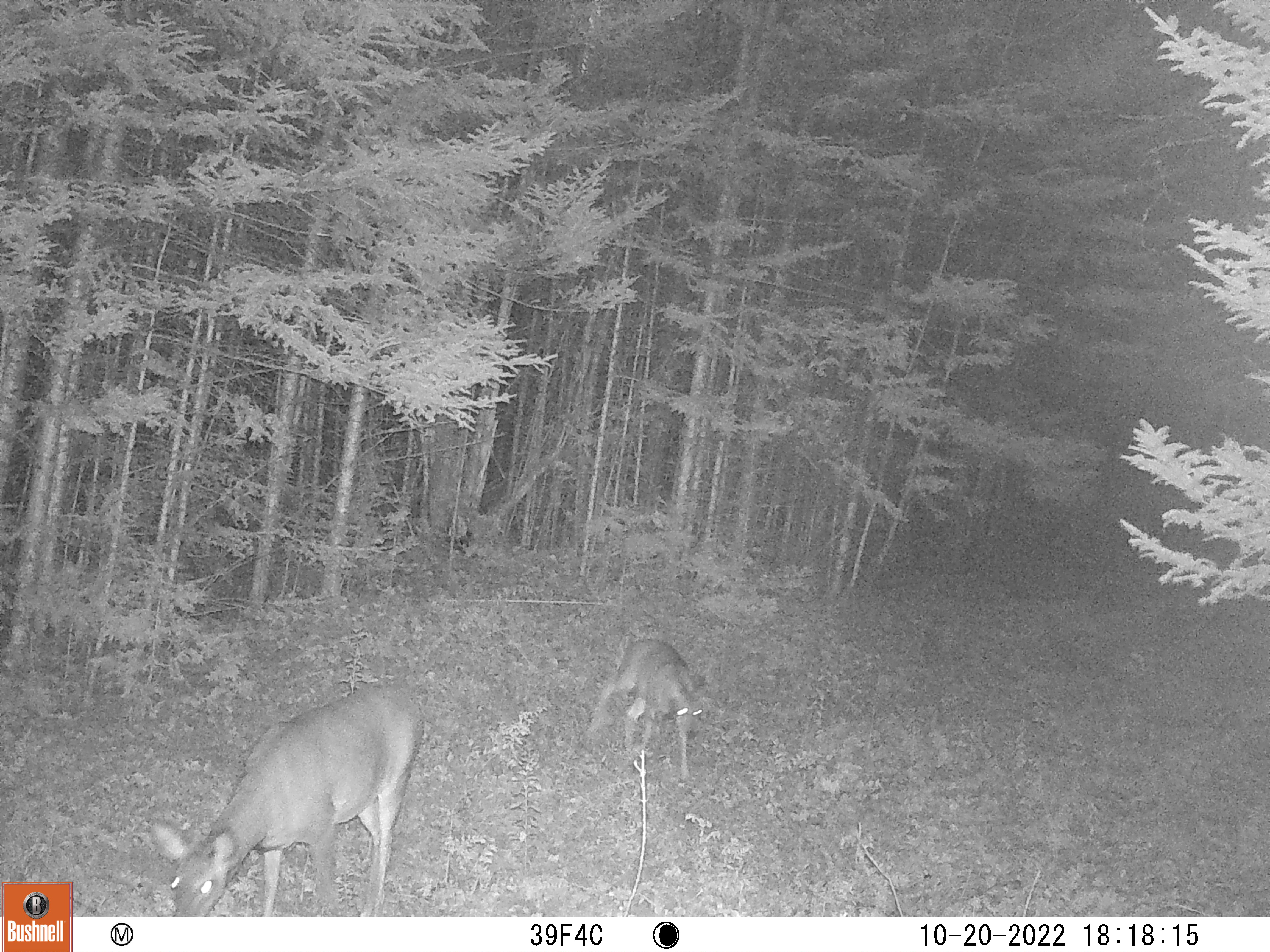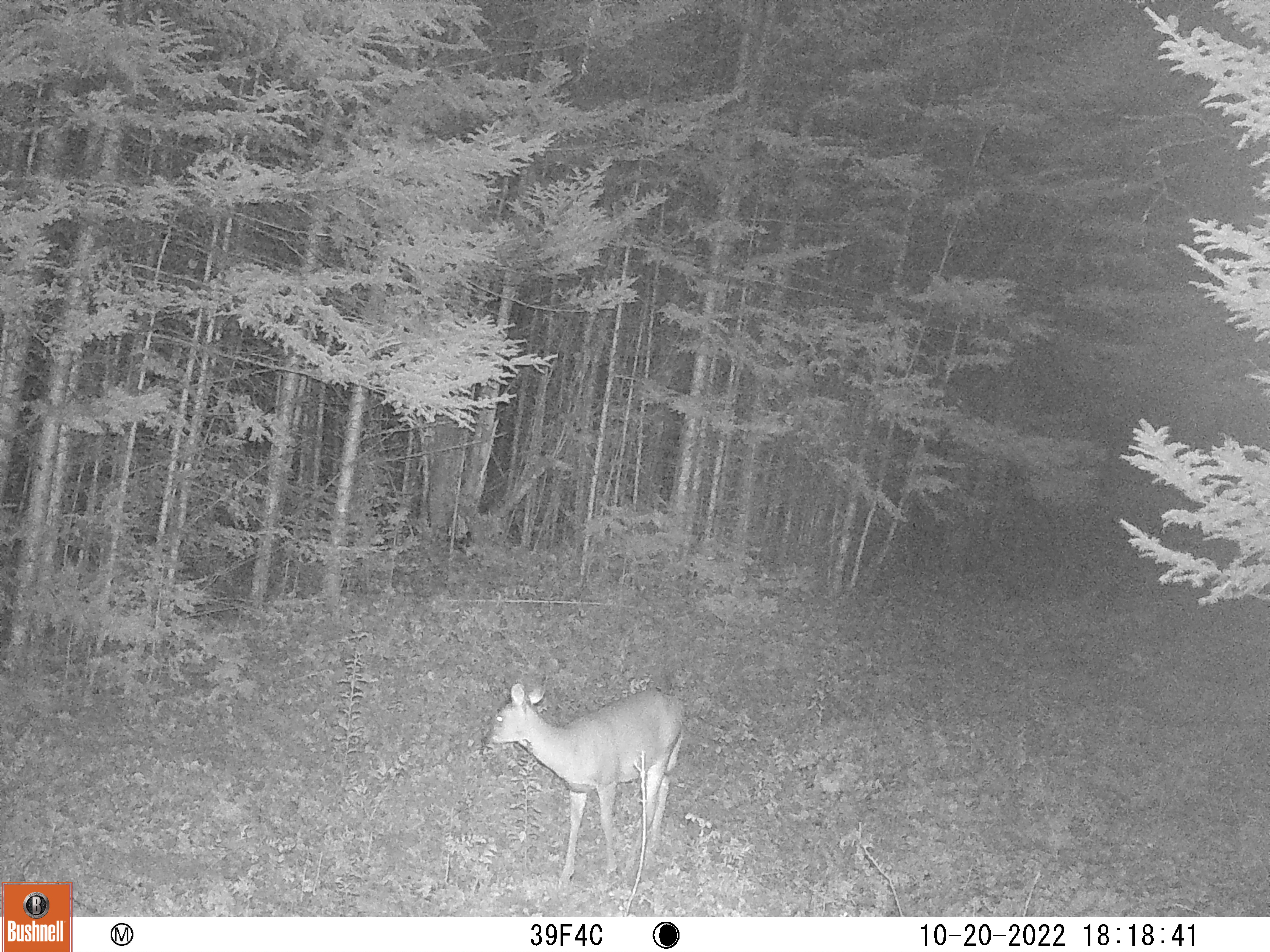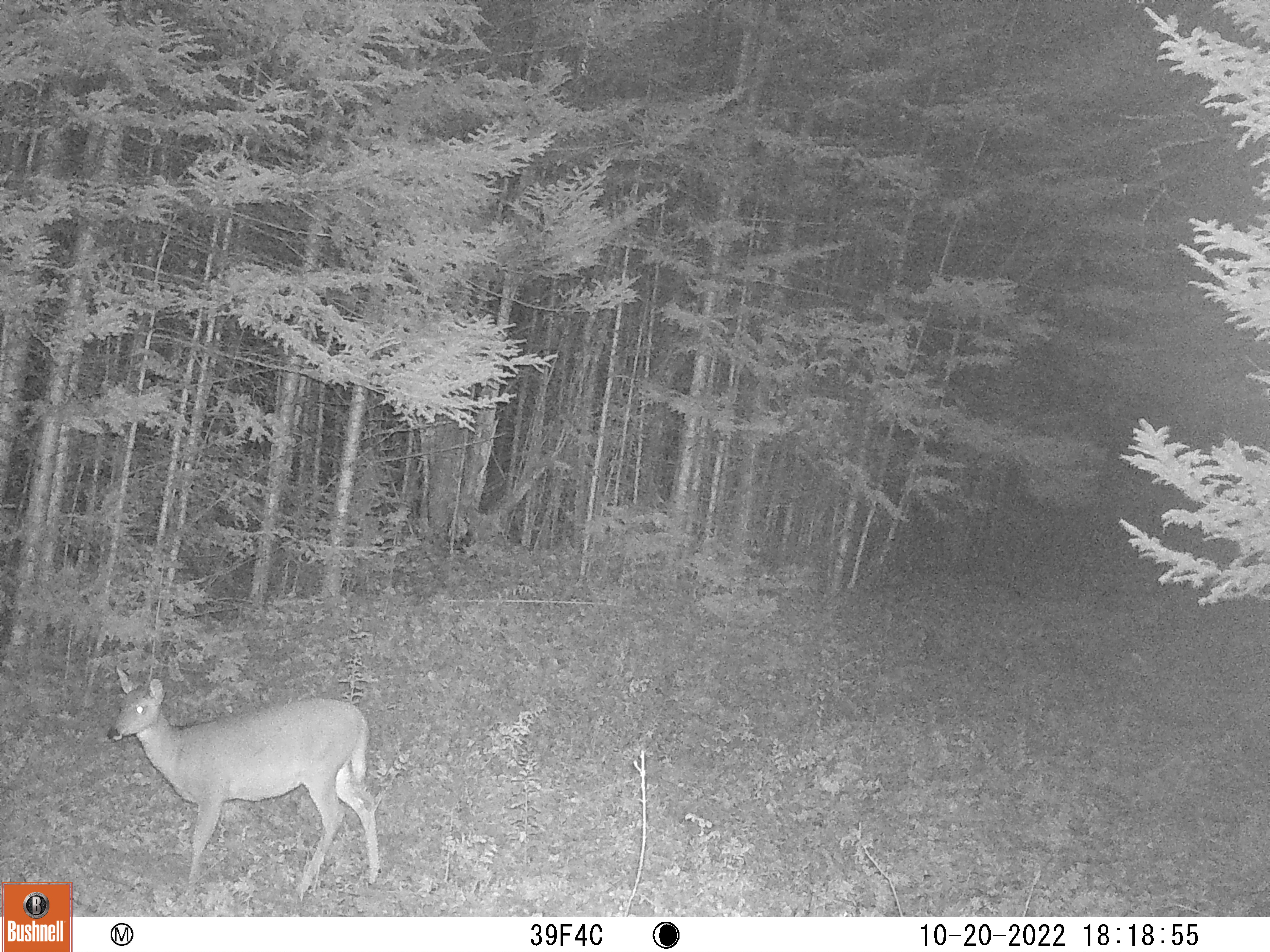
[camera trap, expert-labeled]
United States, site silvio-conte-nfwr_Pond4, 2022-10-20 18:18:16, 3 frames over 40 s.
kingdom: Animalia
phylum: Chordata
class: Mammalia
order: Artiodactyla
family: Cervidae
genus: Odocoileus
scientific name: Odocoileus virginianus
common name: white-tailed deer